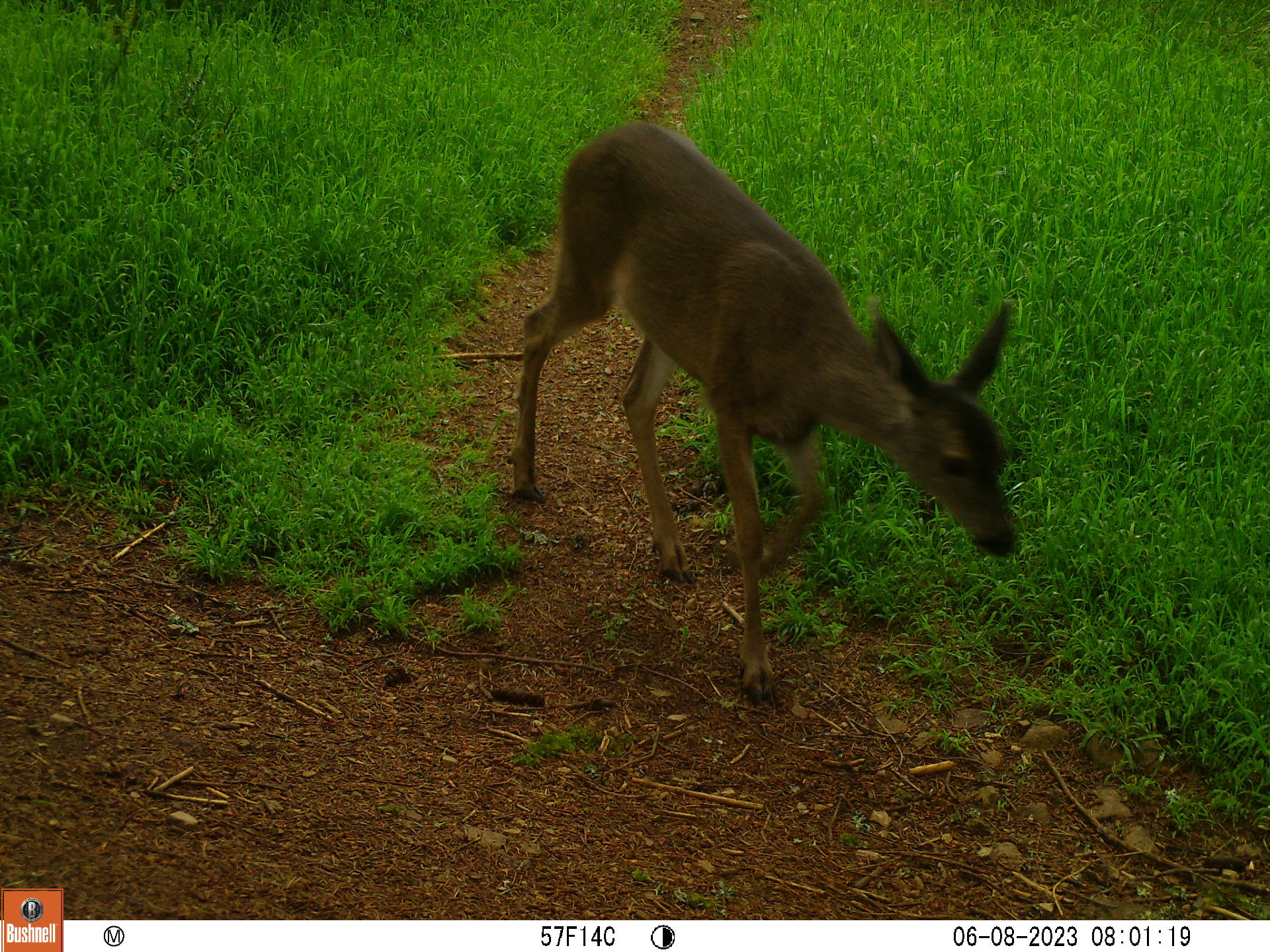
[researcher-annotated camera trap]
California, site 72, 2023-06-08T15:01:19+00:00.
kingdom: Animalia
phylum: Chordata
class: Mammalia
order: Artiodactyla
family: Cervidae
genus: Odocoileus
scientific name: Odocoileus hemionus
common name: mule deer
Mule deer (Odocoileus hemionus).